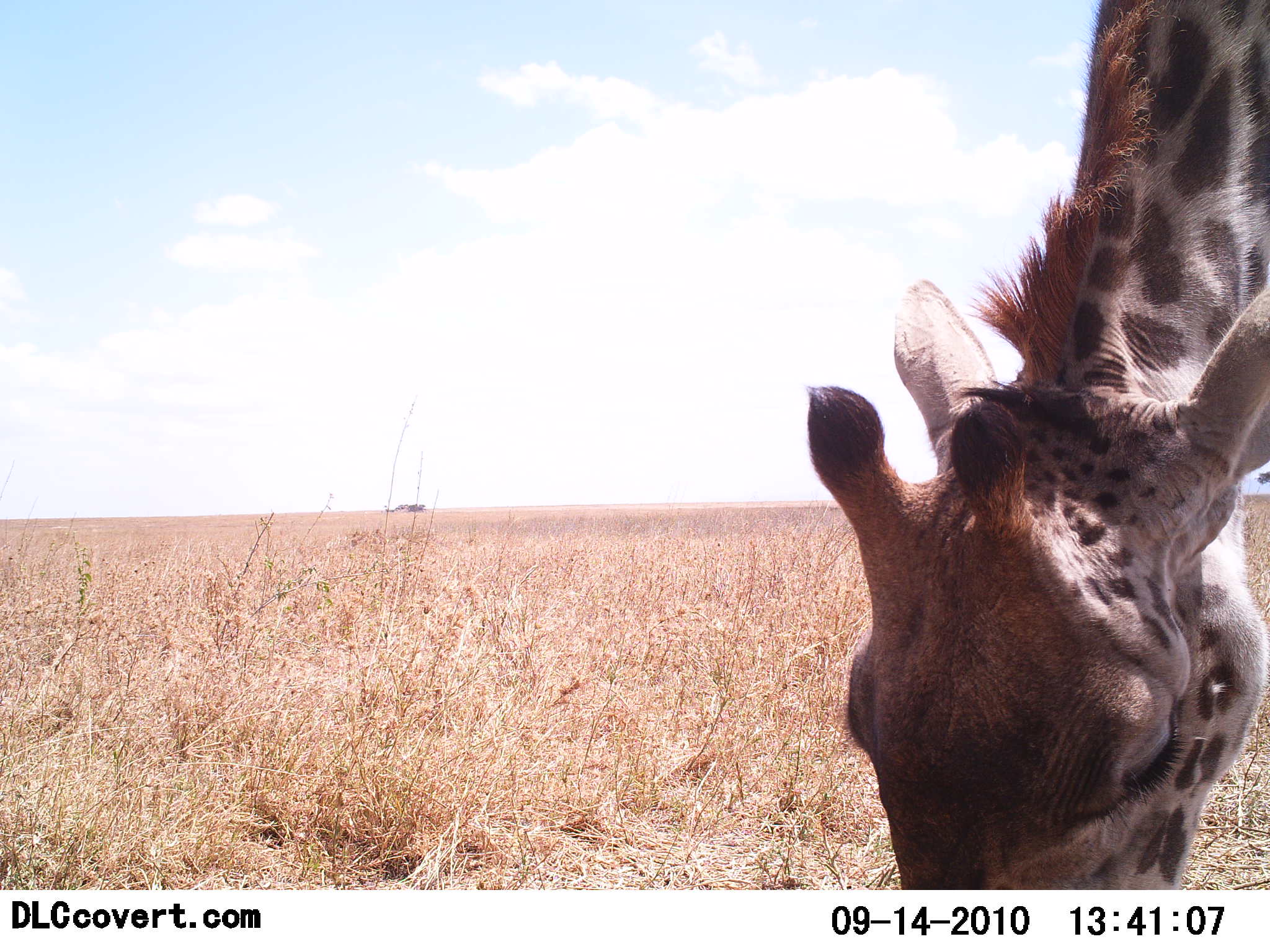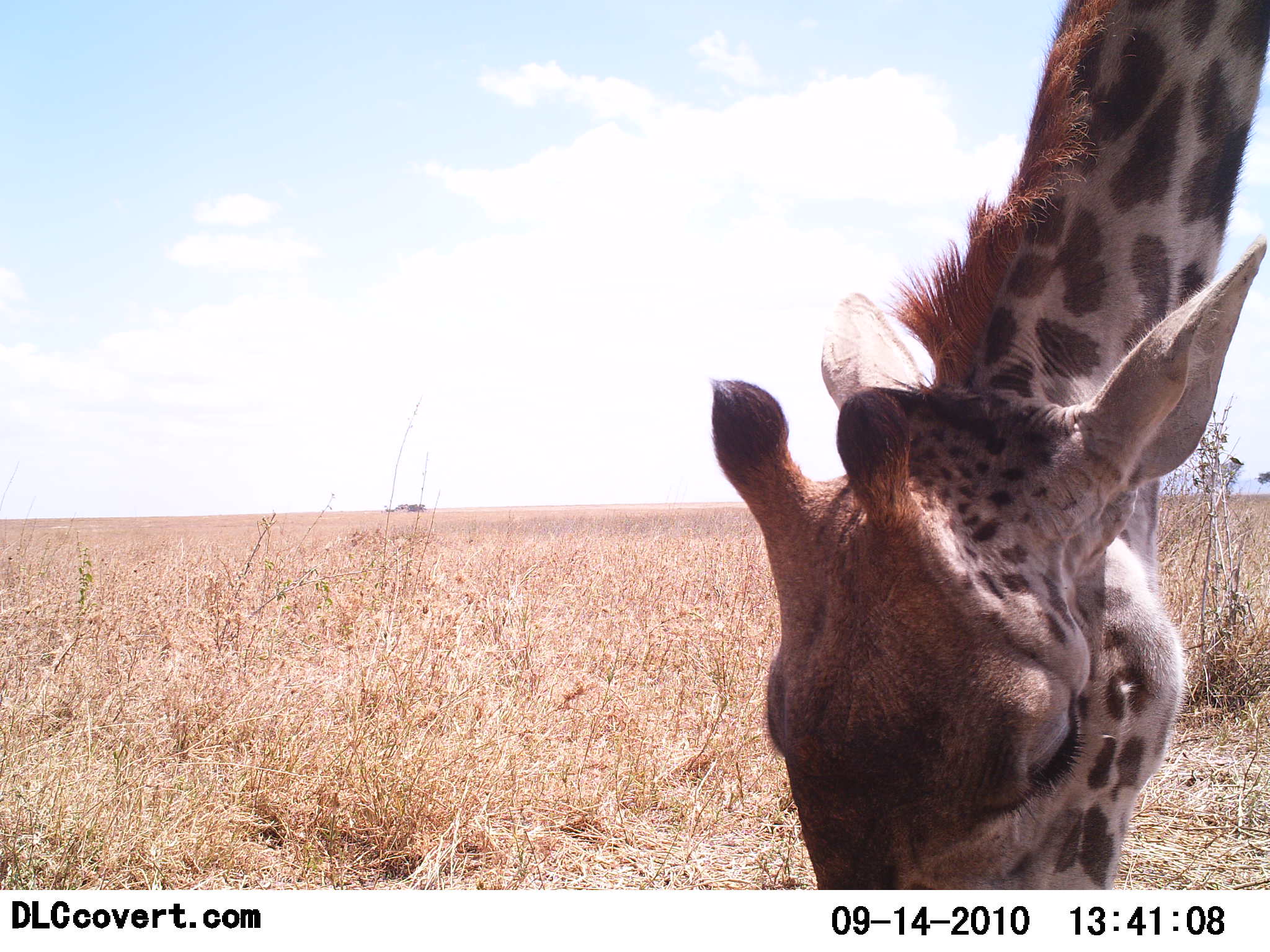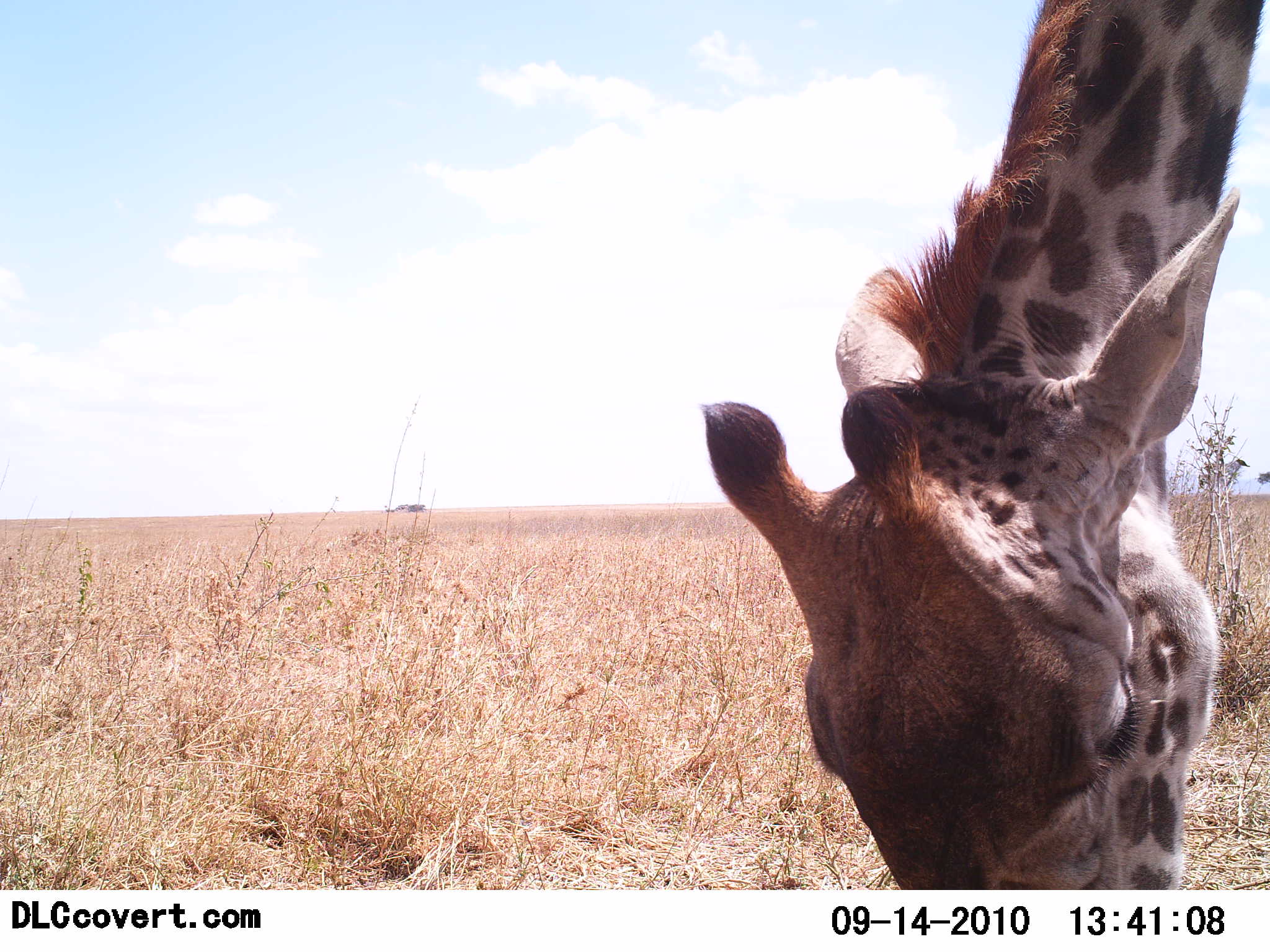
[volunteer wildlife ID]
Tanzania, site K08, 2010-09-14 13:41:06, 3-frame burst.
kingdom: Animalia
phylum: Chordata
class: Mammalia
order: Artiodactyla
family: Giraffidae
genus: Giraffa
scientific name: Giraffa camelopardalis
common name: giraffe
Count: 1.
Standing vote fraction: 20%.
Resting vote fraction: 0%.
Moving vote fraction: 0%.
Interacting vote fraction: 0%.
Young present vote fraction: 0%.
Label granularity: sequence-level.